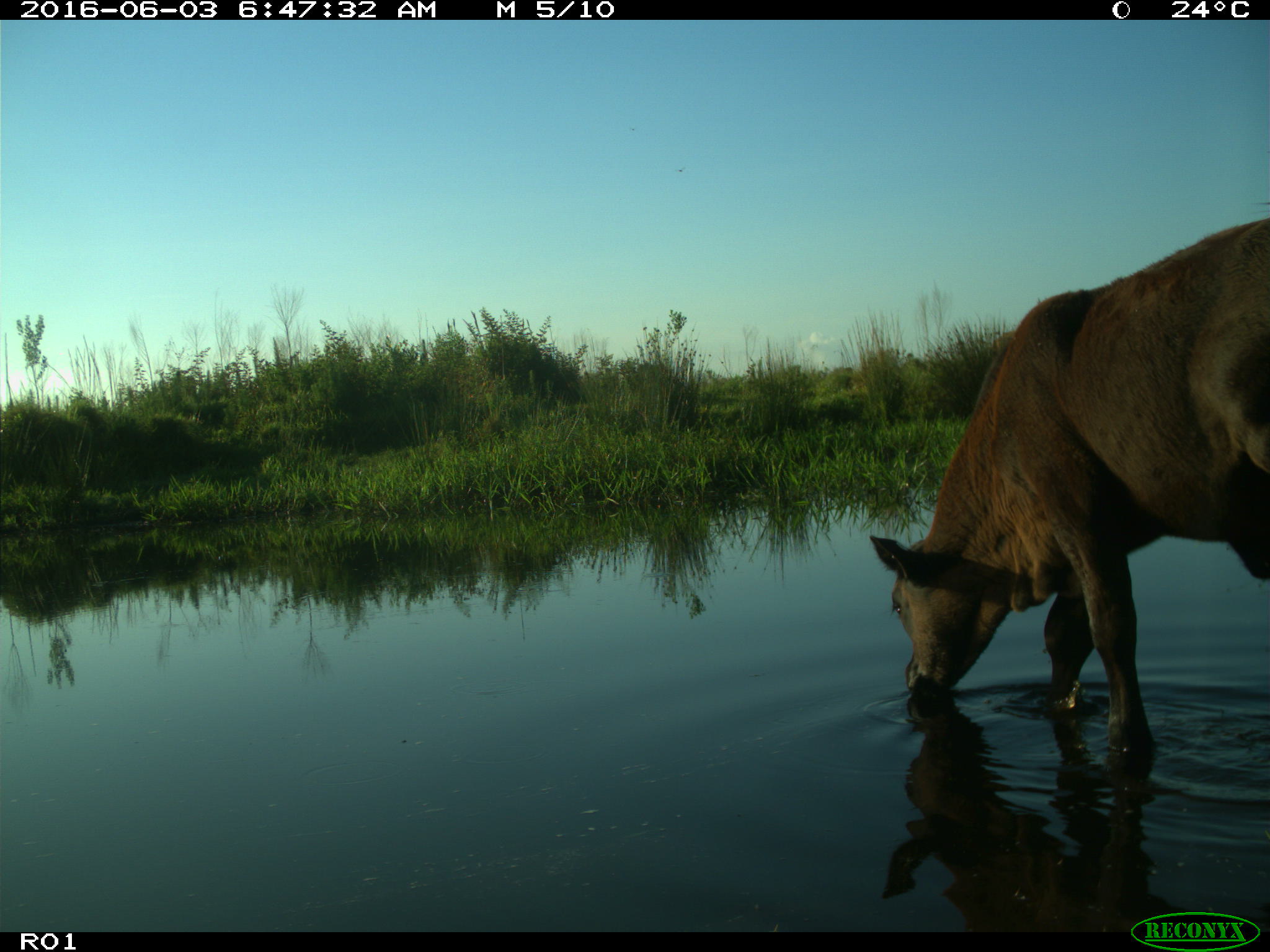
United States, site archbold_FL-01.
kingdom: Animalia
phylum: Chordata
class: Mammalia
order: Artiodactyla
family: Bovidae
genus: Bos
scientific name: Bos taurus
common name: domestic cow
Bos taurus (domestic cow).